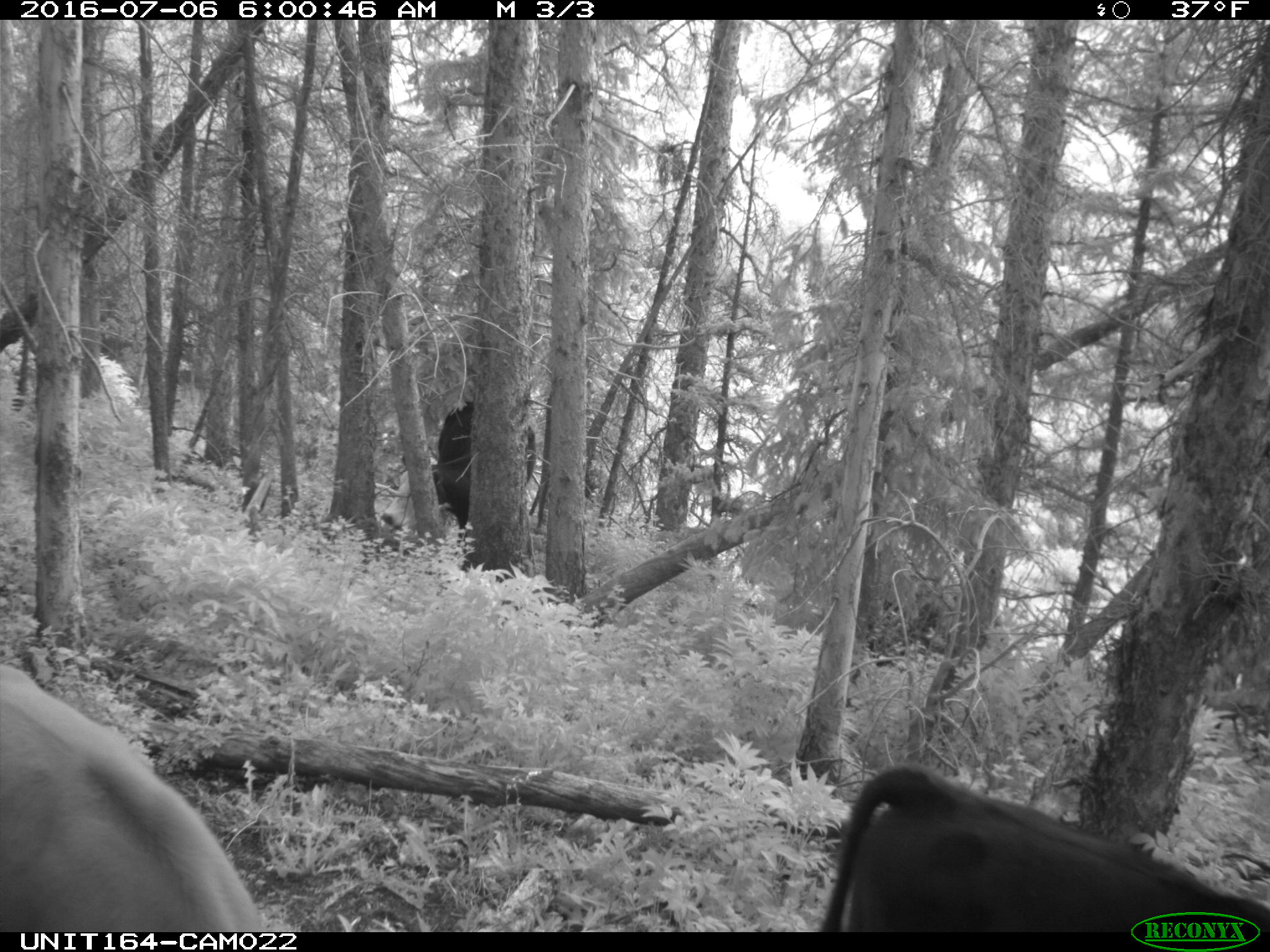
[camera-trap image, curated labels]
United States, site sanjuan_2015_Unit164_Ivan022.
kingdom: Animalia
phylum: Chordata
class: Mammalia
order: Artiodactyla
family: Bovidae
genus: Bos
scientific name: Bos taurus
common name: domestic cow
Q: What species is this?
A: Bos taurus (domestic cow).